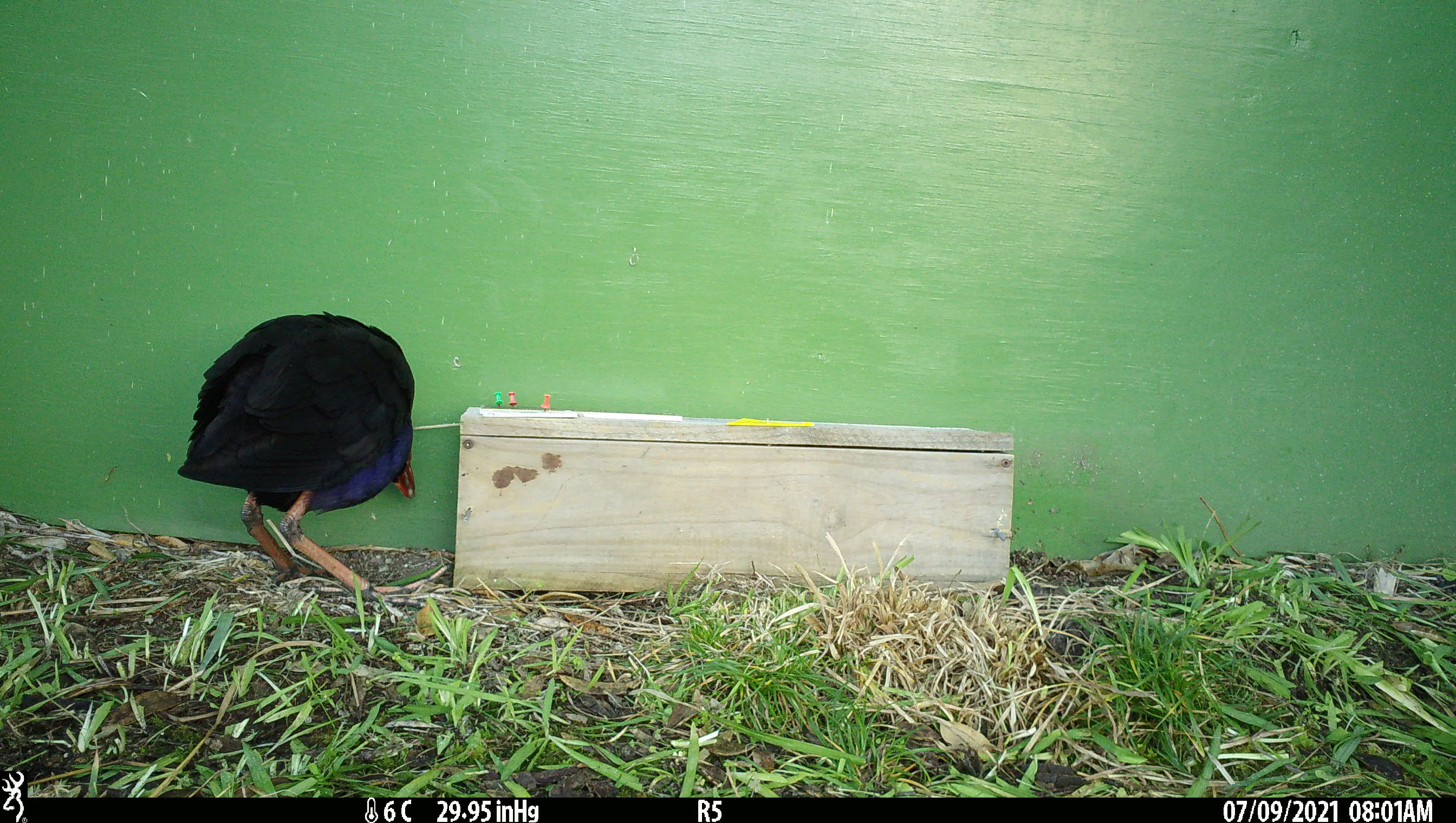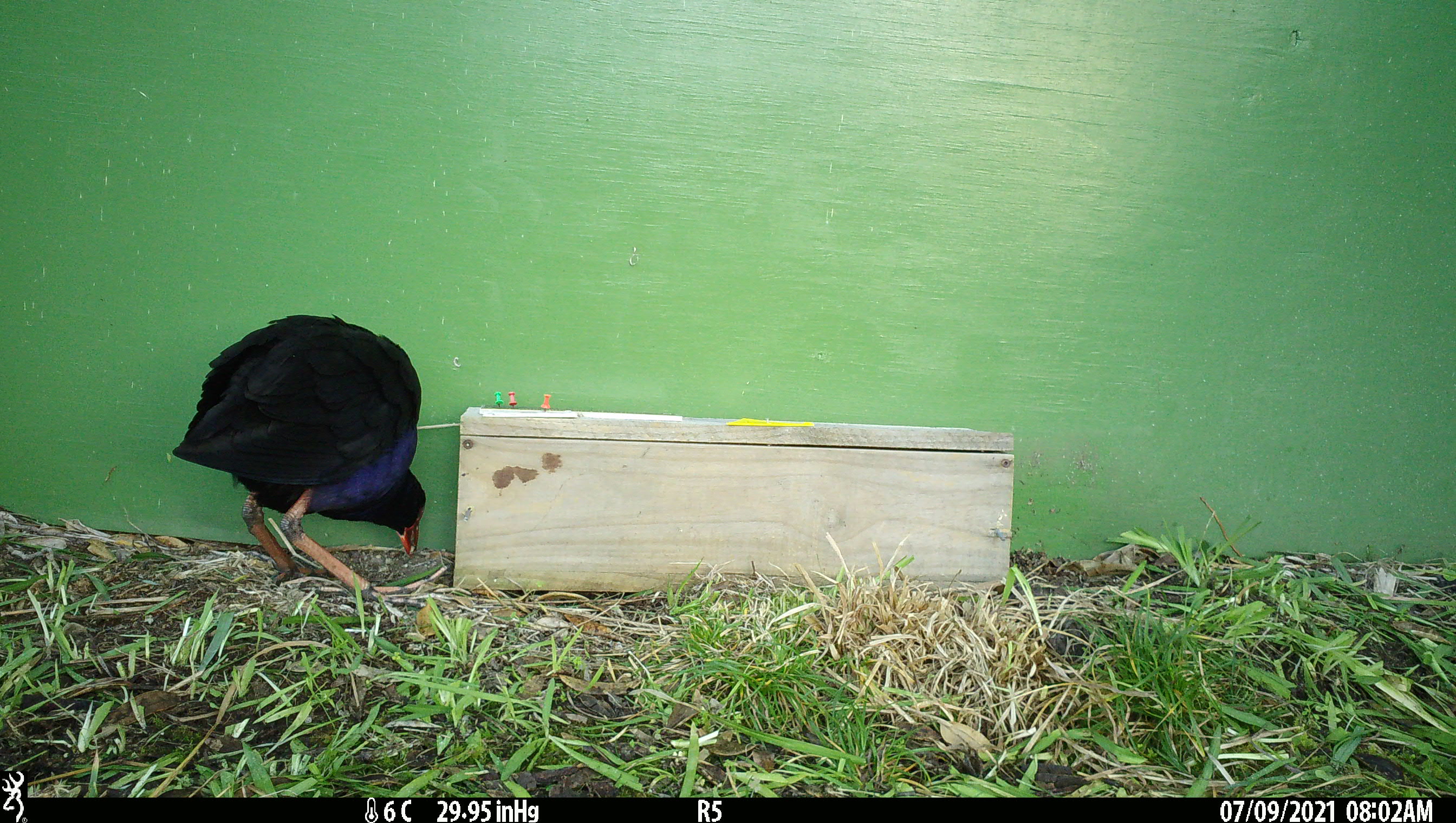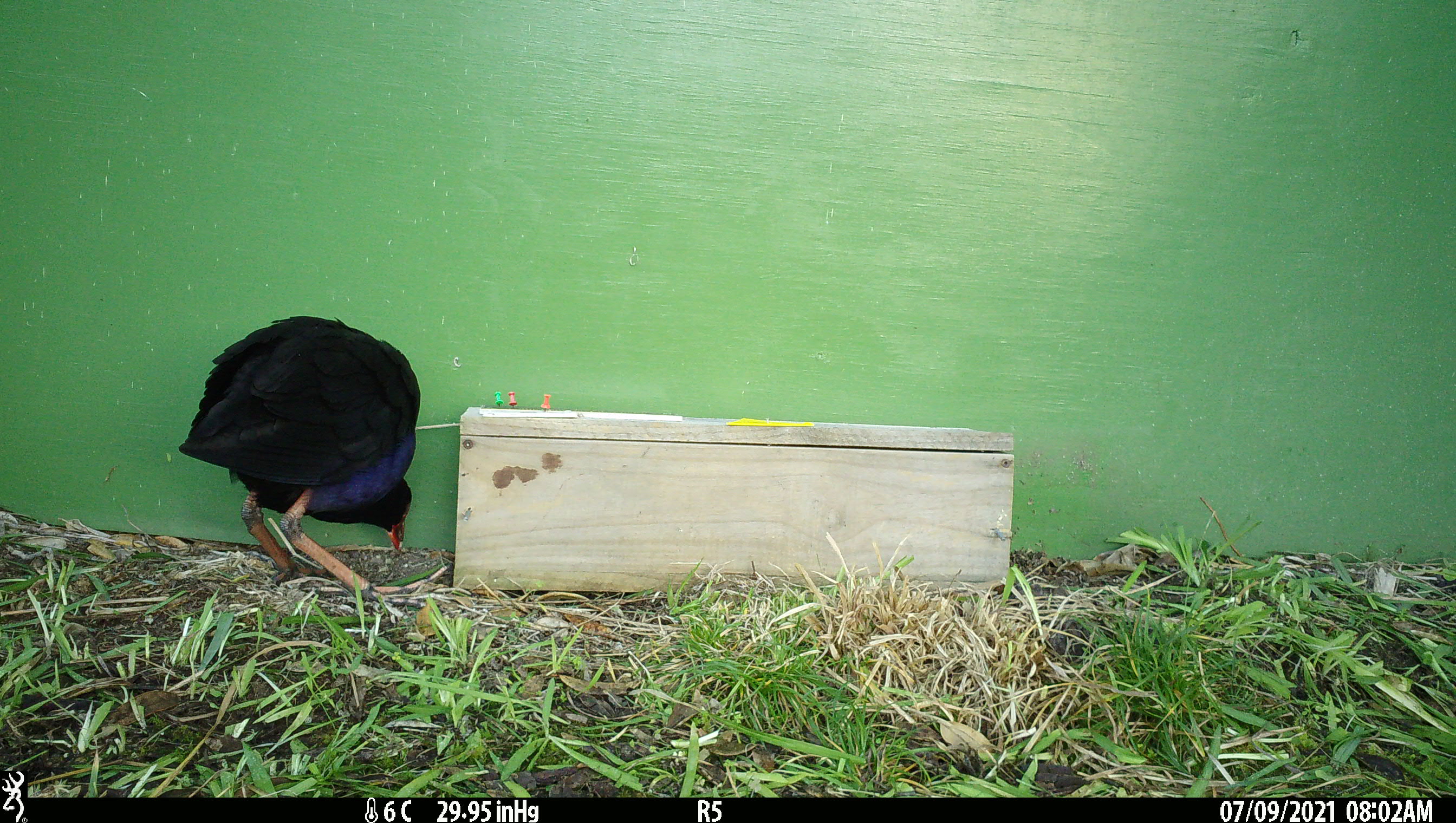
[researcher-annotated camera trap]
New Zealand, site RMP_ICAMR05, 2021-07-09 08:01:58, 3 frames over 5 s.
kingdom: Animalia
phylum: Chordata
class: Aves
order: Gruiformes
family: Rallidae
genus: Porphyrio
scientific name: Porphyrio melanotus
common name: australasian swamphen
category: pukeko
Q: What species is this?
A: Pukeko (australasian swamphen) (Porphyrio melanotus).